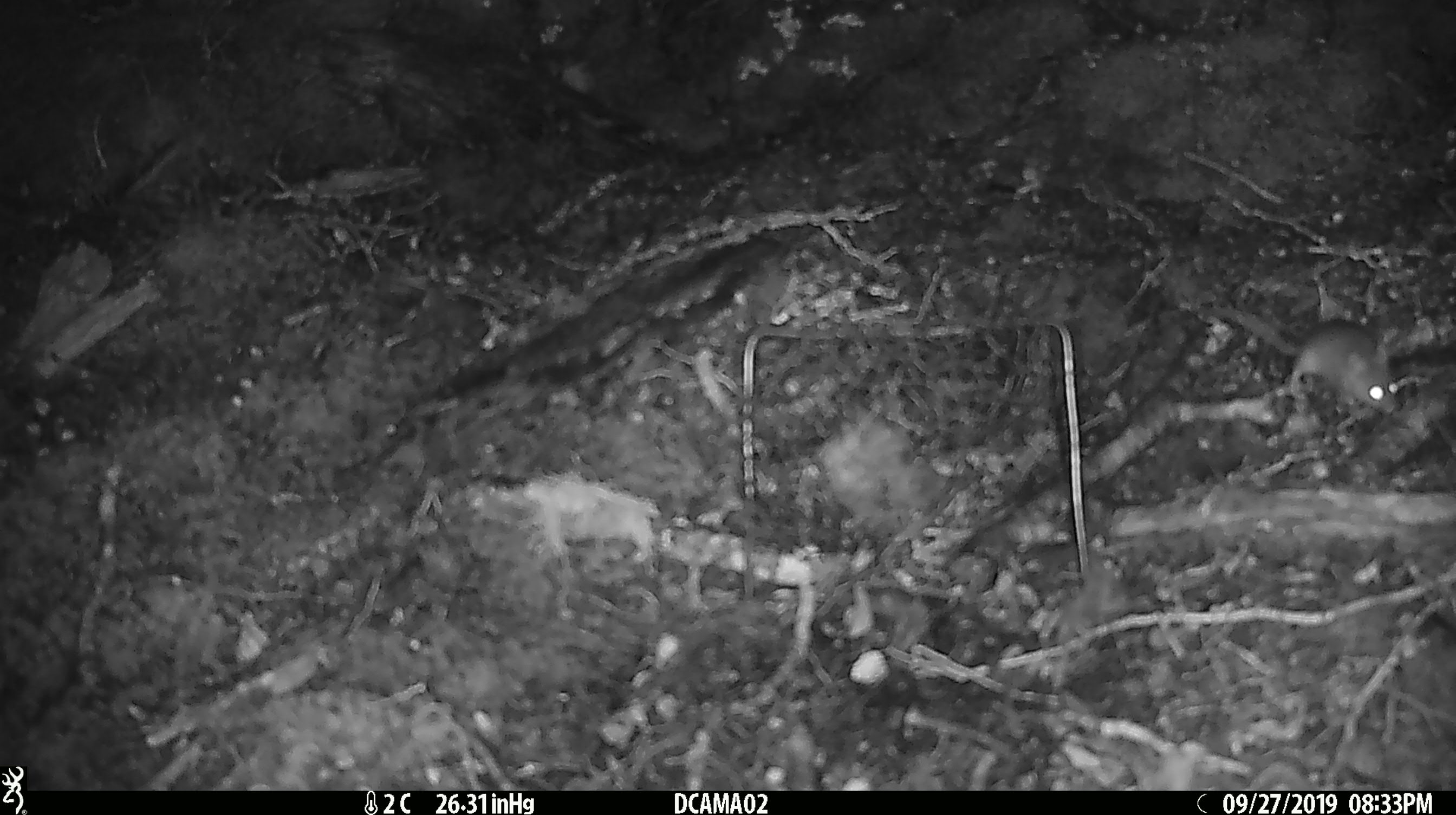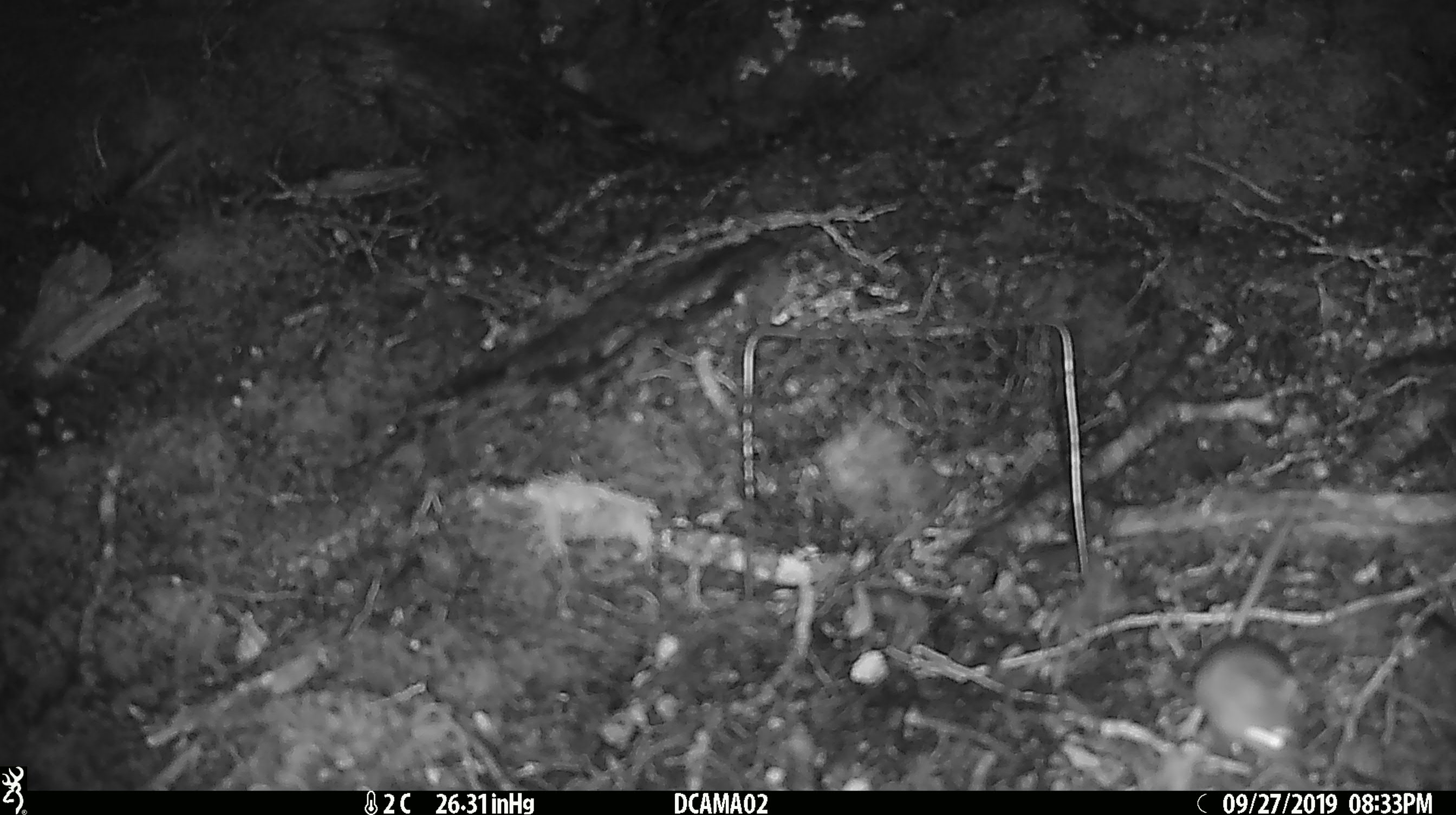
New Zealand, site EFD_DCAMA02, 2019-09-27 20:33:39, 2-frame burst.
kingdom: Animalia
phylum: Chordata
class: Mammalia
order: Rodentia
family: Muridae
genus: Mus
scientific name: Mus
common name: mouse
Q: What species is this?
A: Mouse (Mus).